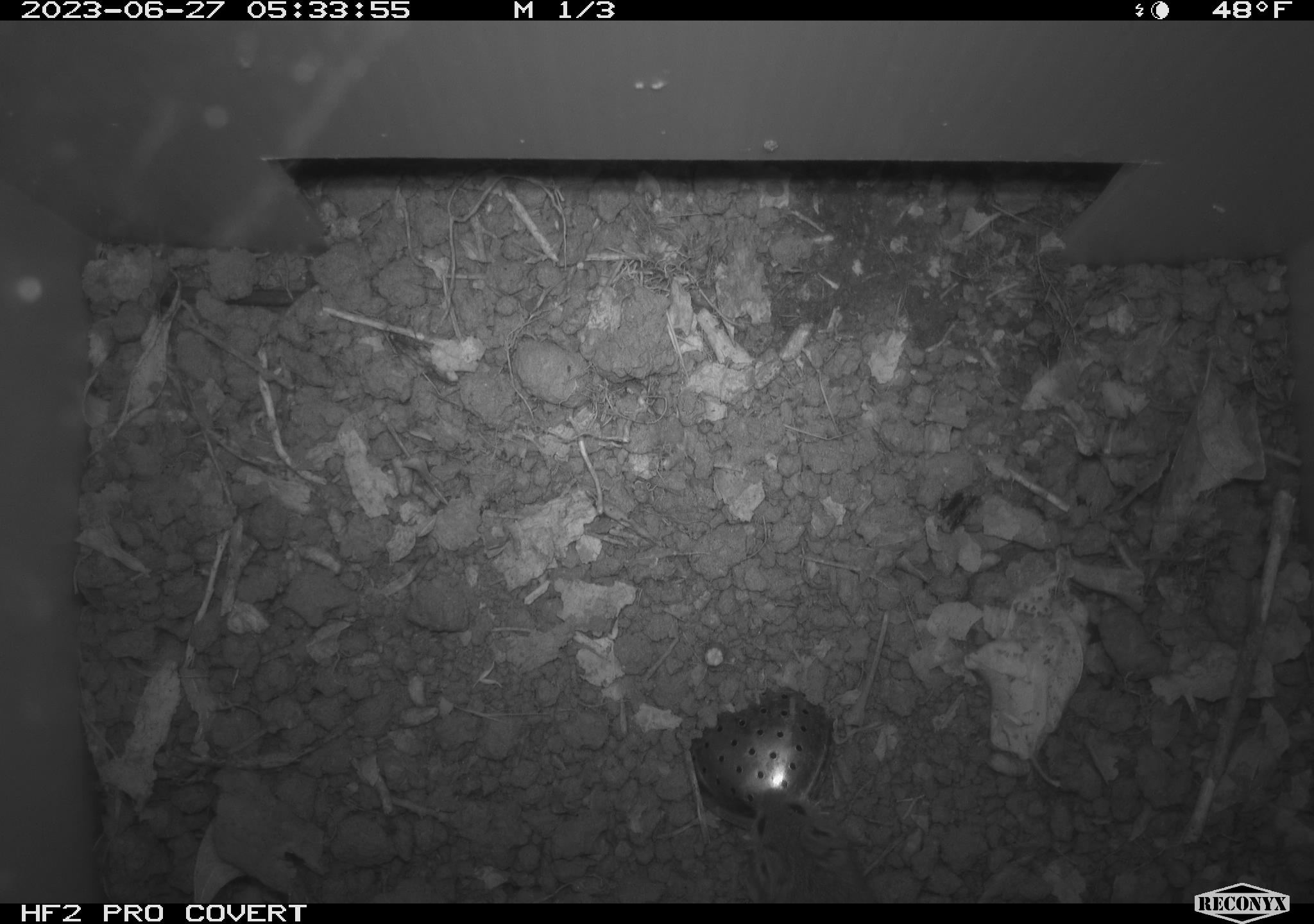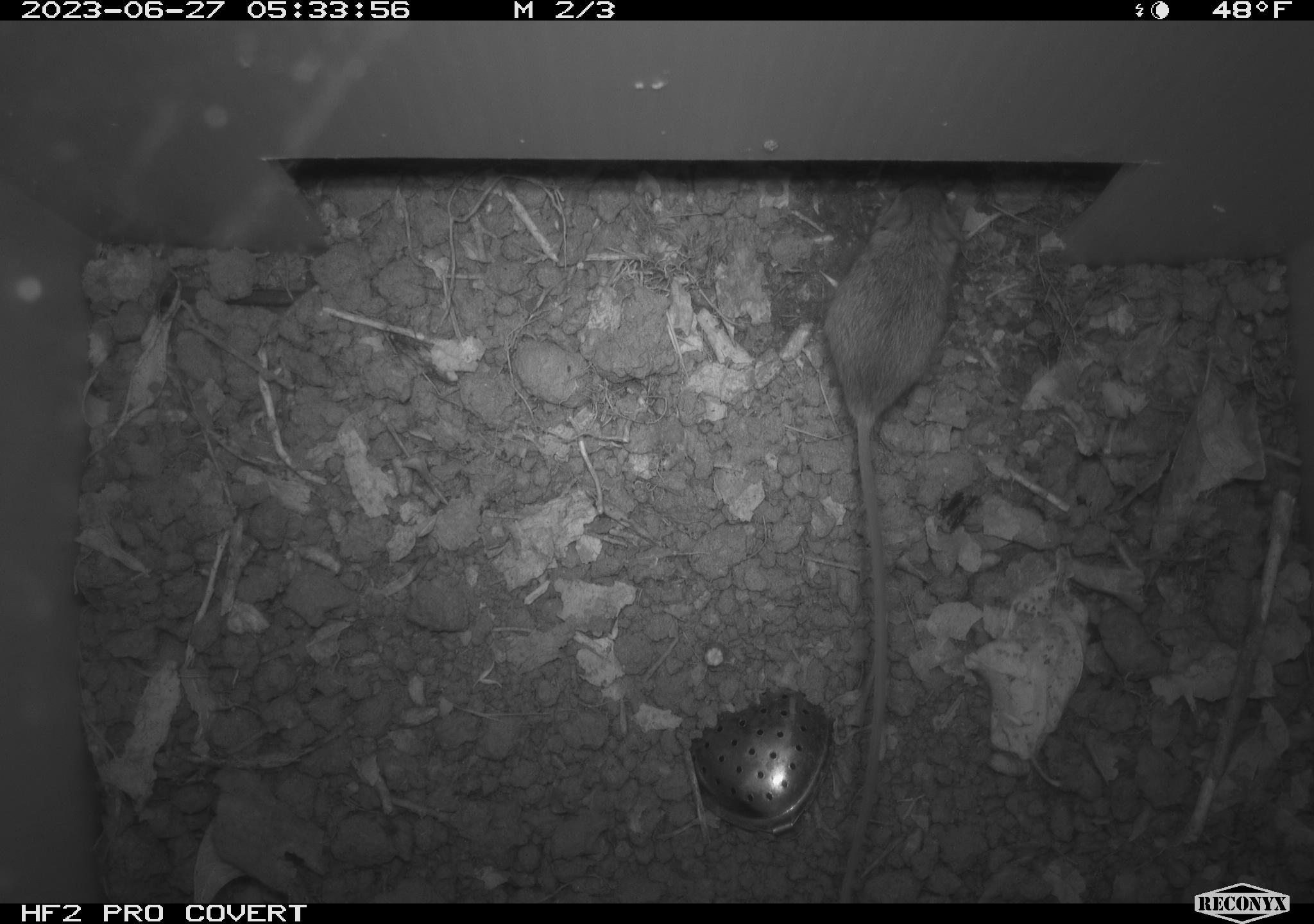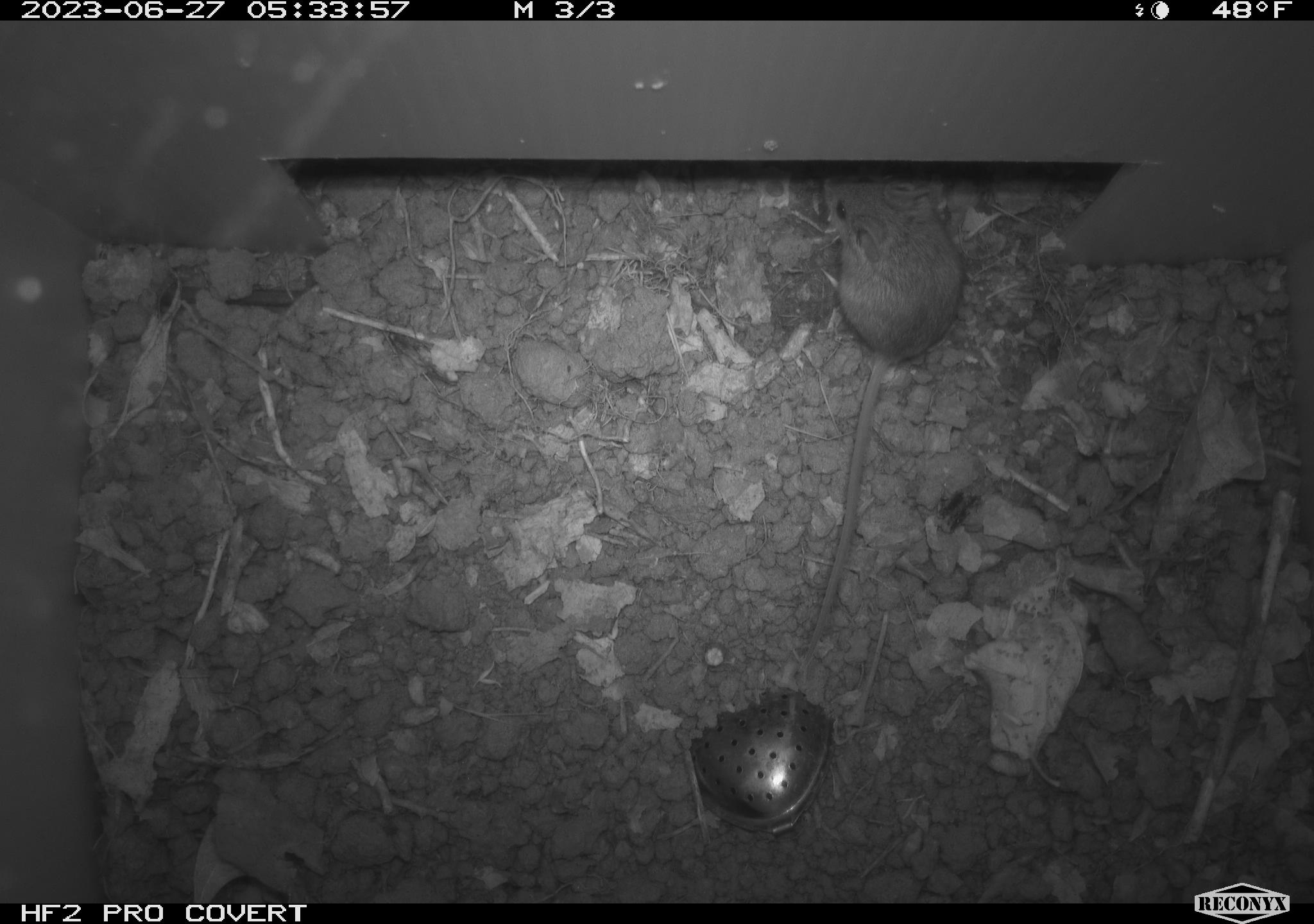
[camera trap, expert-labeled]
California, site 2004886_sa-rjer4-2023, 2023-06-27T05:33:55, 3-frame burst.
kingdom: Animalia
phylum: Chordata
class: Mammalia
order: Rodentia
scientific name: Rodentia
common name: mouse species